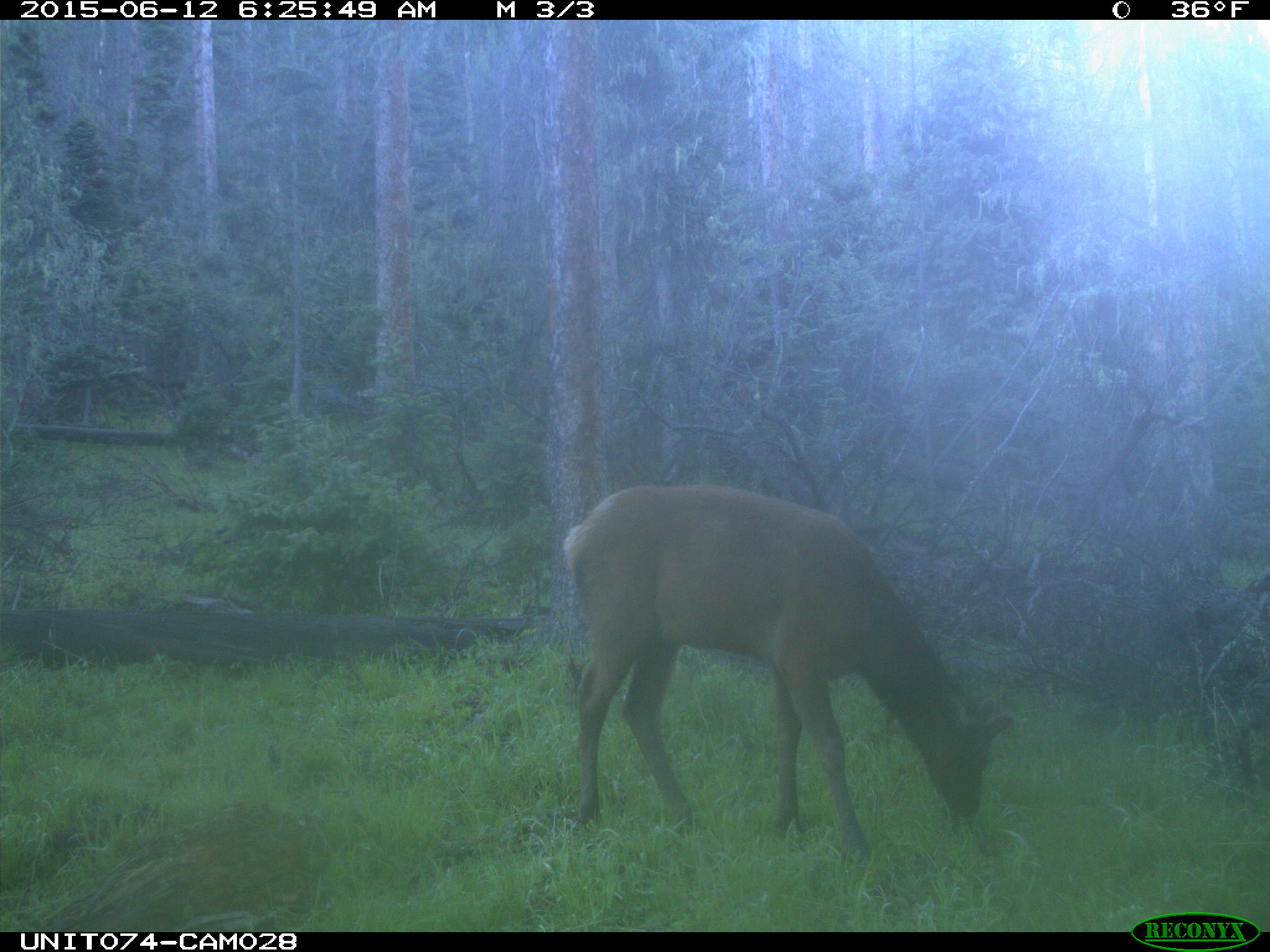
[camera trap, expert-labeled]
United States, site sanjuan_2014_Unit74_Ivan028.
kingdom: Animalia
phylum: Chordata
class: Mammalia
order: Artiodactyla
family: Cervidae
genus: Cervus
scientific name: Cervus elaphus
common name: red deer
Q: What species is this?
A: Cervus elaphus (red deer).